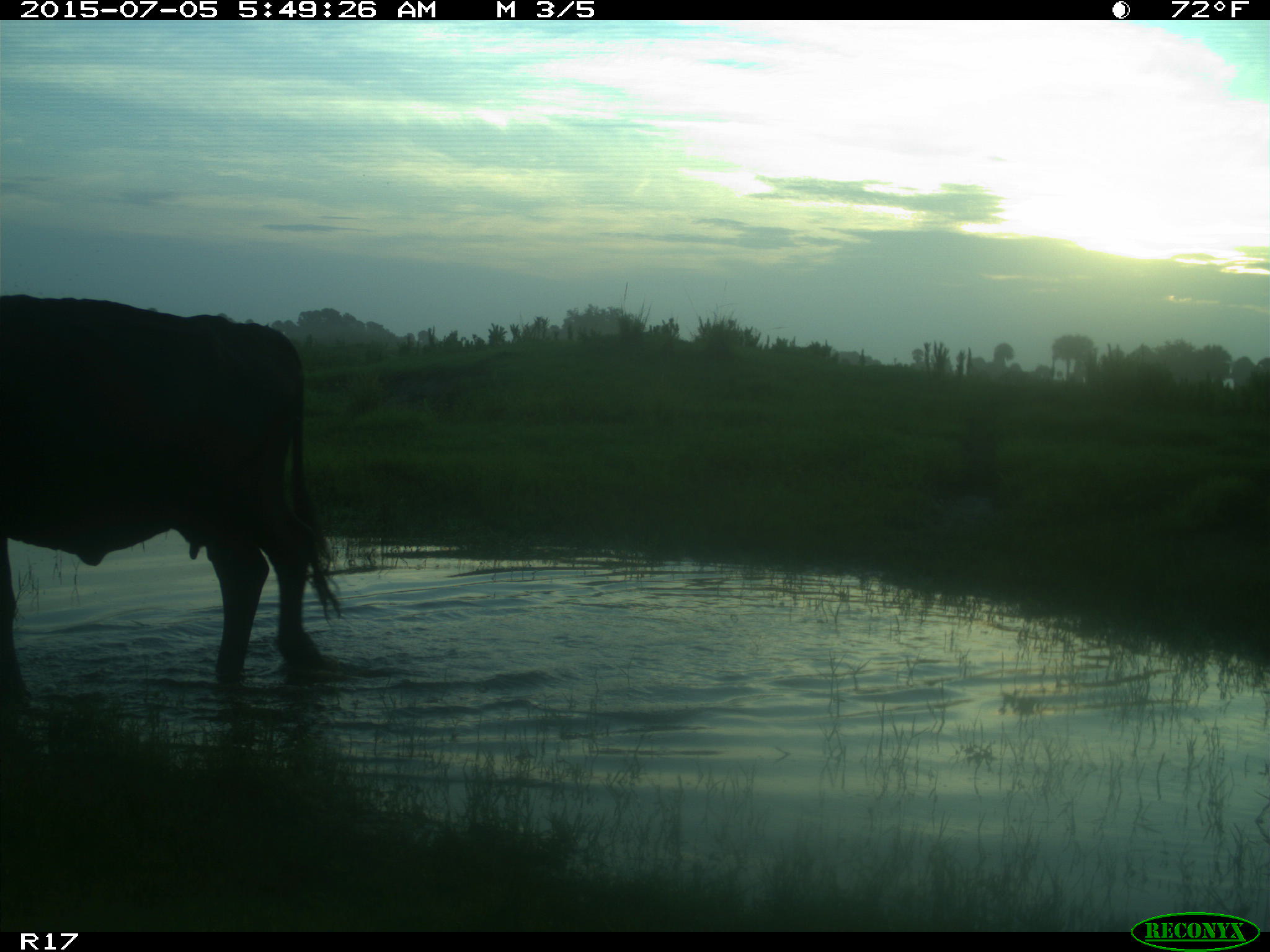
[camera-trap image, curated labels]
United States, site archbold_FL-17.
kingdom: Animalia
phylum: Chordata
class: Mammalia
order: Artiodactyla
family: Bovidae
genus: Bos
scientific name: Bos taurus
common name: domestic cow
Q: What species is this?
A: Bos taurus (domestic cow).